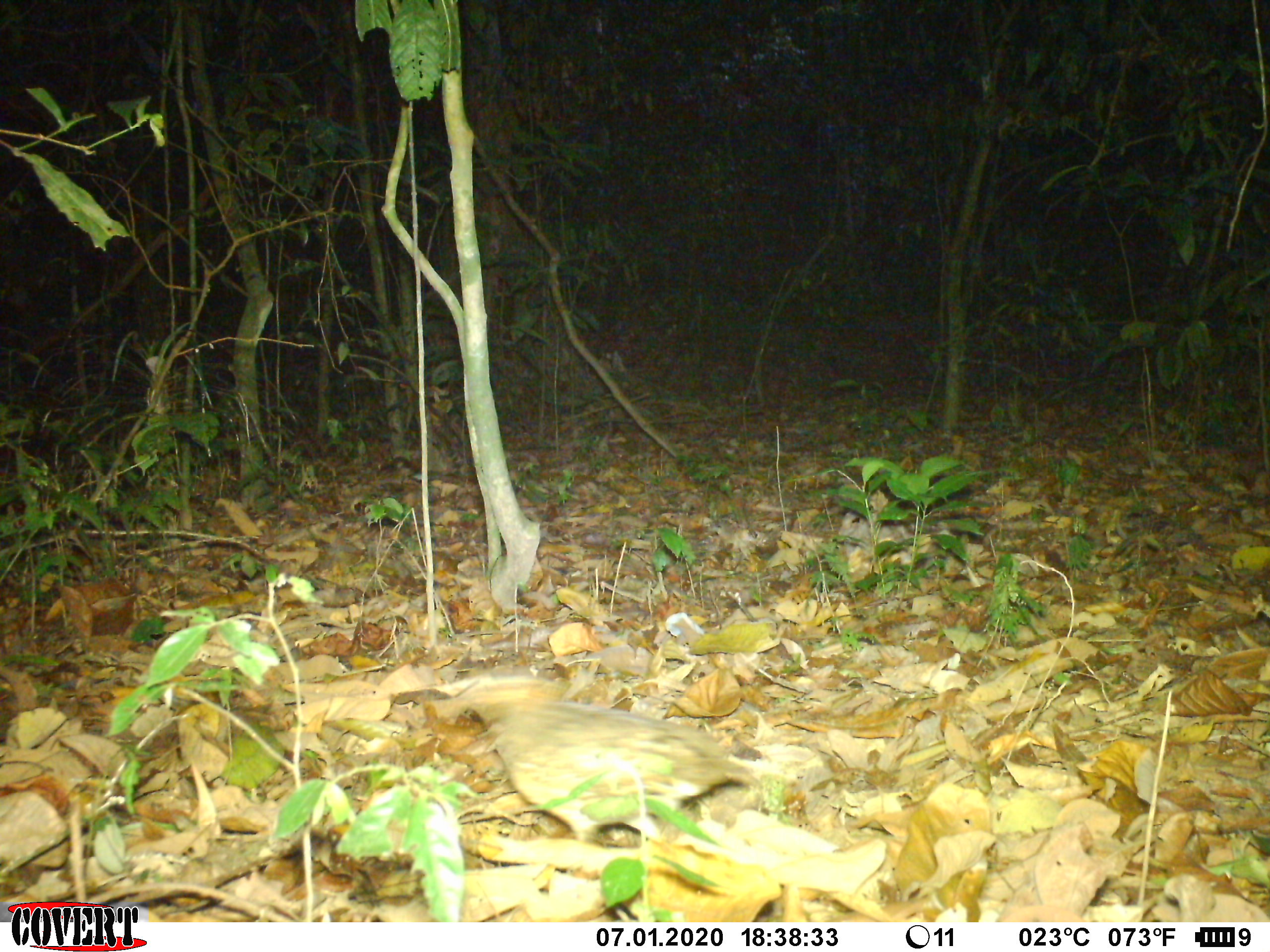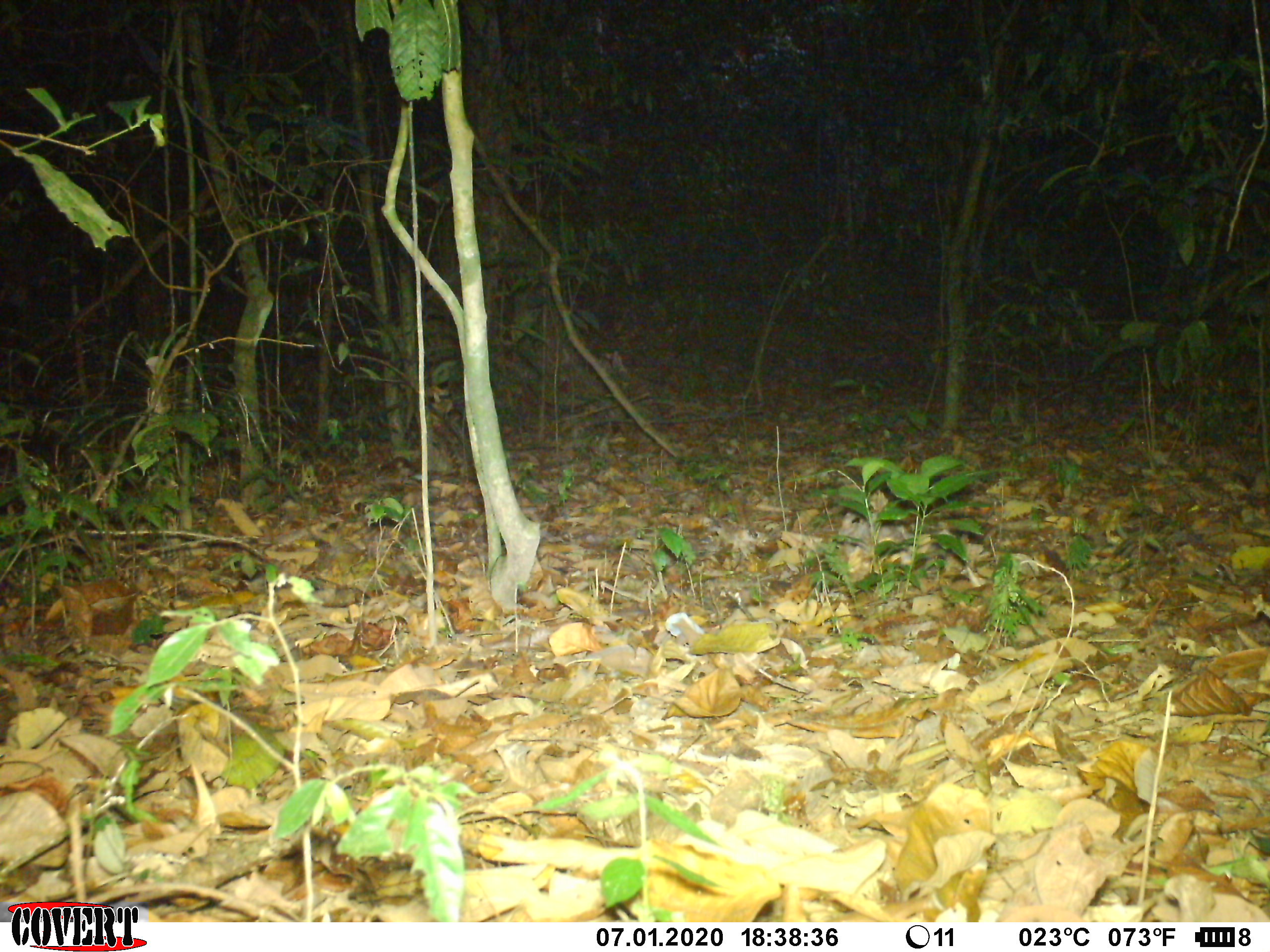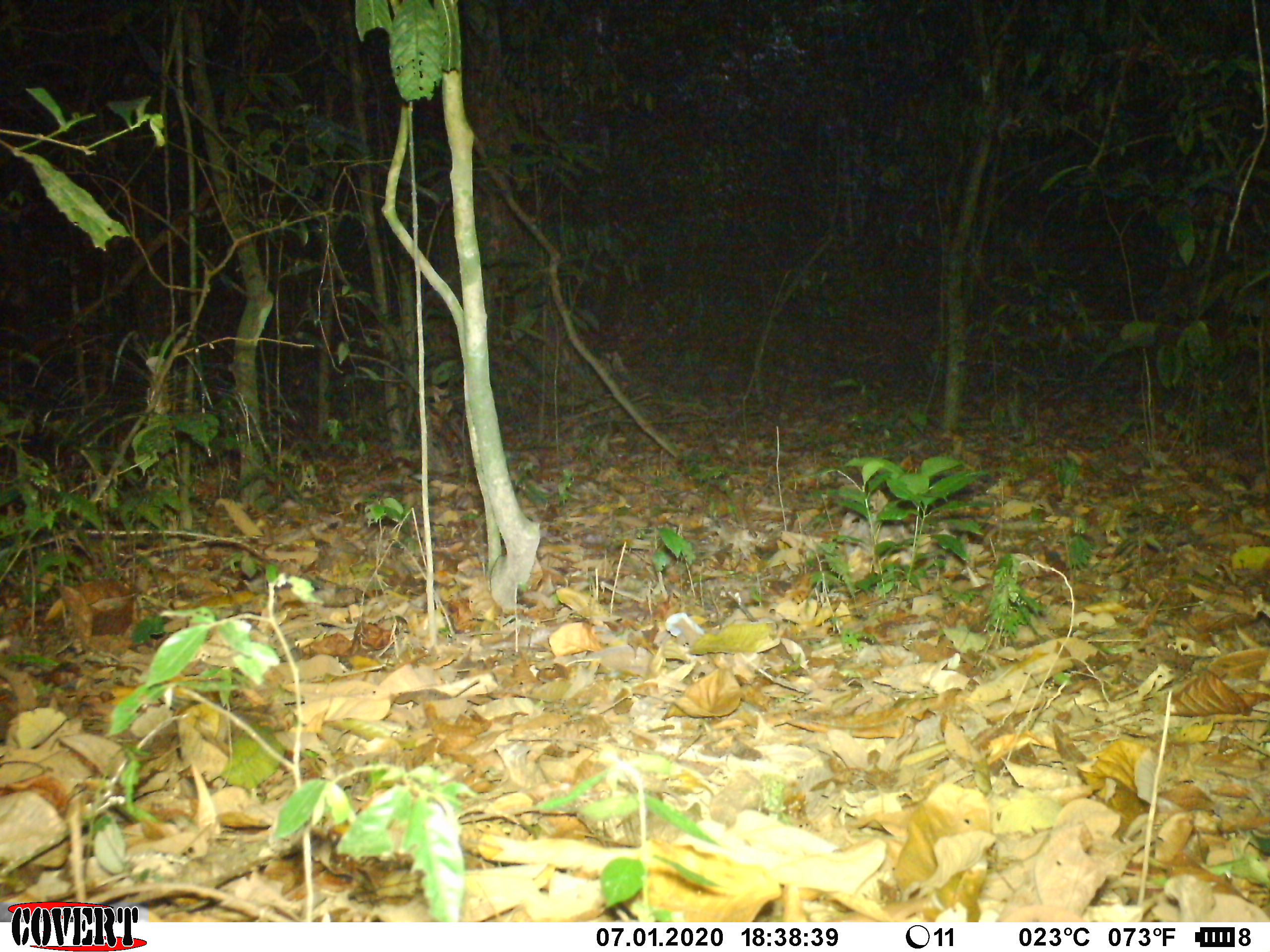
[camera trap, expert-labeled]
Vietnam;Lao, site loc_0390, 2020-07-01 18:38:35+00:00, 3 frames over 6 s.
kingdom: Animalia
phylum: Chordata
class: Aves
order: Galliformes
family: Phasianidae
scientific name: Phasianidae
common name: partridge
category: unidentified partridge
Unidentified partridge (partridge) (Phasianidae). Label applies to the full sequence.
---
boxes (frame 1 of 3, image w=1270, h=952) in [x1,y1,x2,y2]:
unidentified partridge: [430,664,755,848]